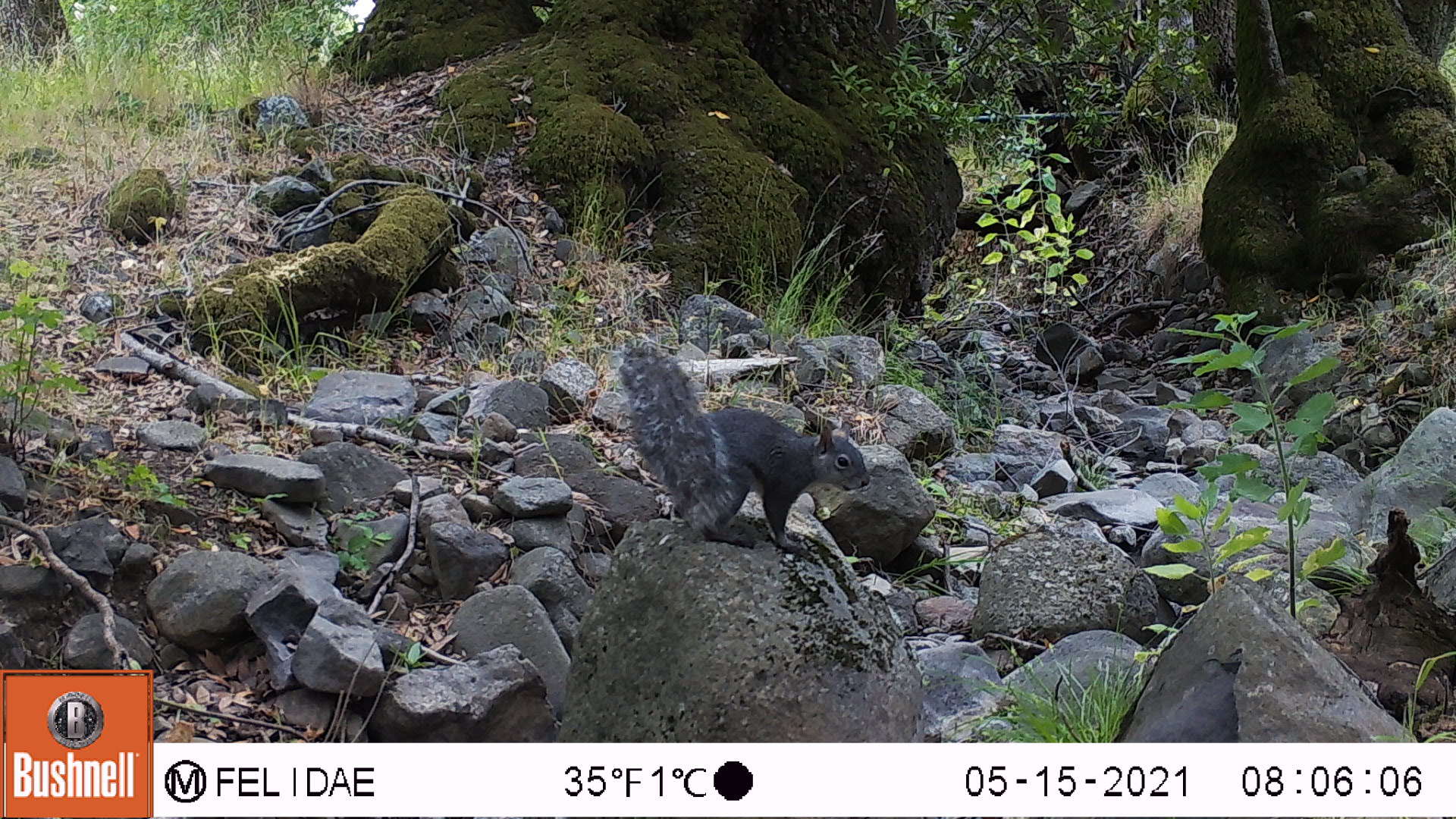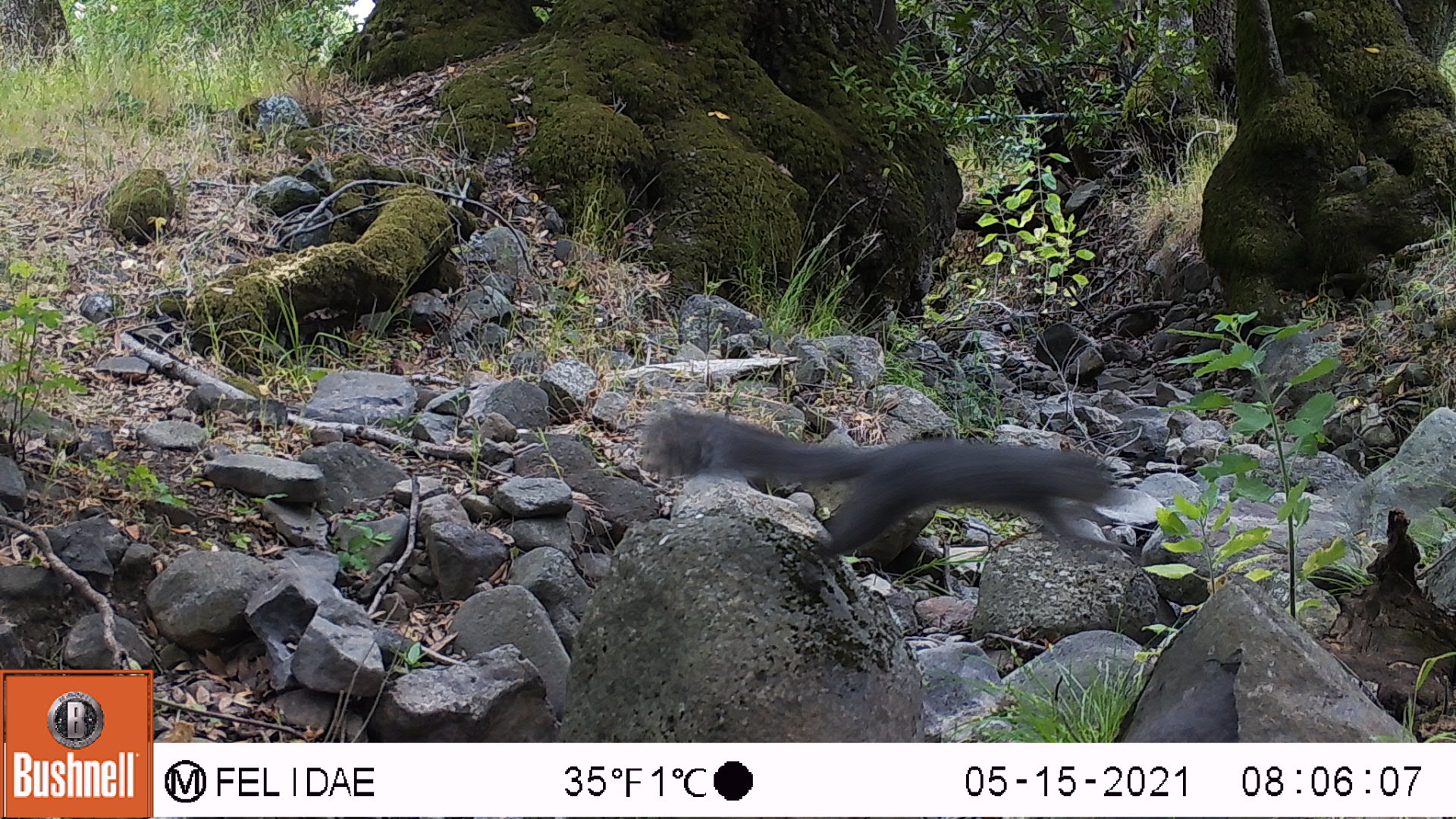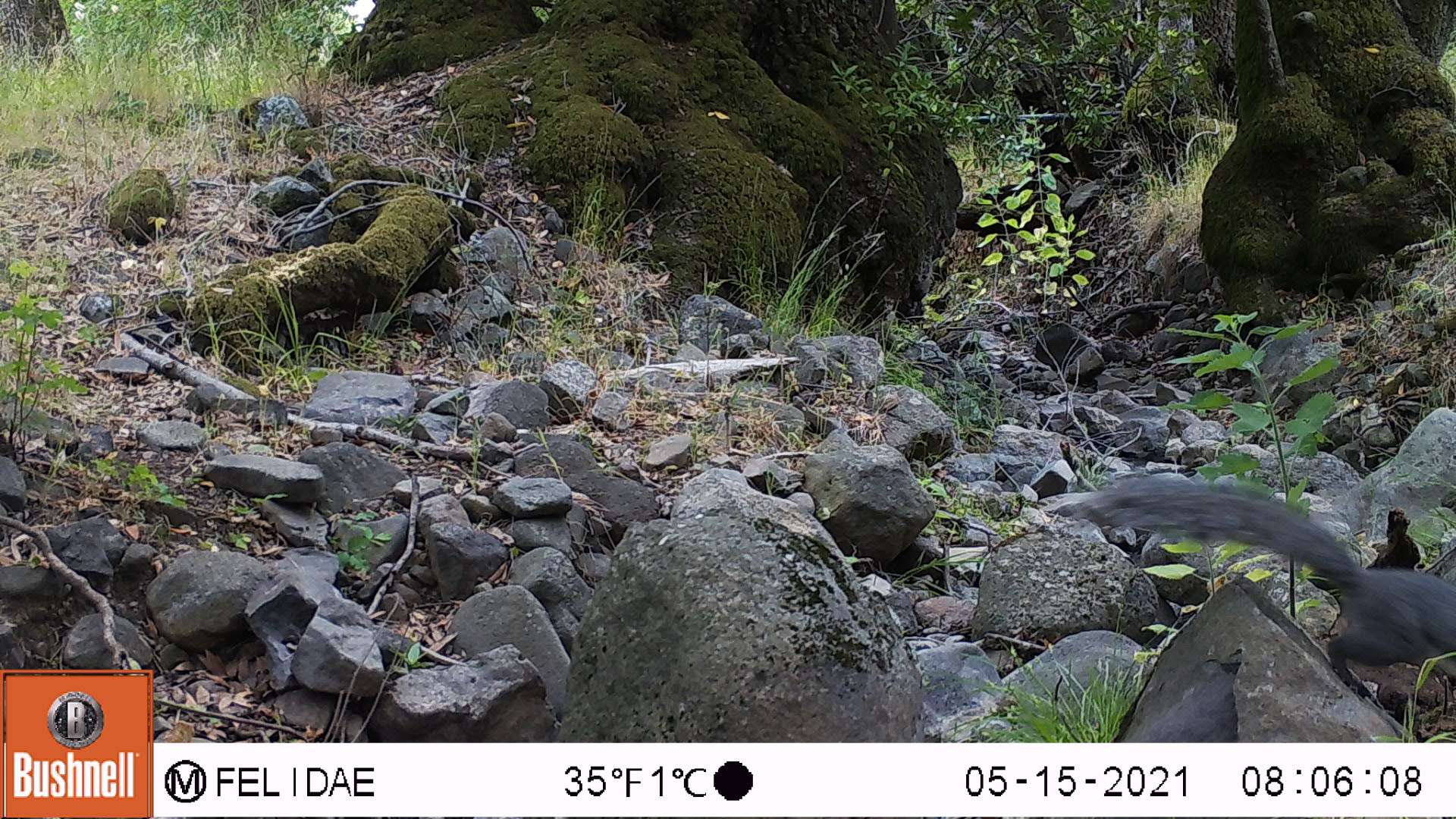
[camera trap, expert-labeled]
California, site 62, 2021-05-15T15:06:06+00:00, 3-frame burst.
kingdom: Animalia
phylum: Chordata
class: Mammalia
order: Rodentia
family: Sciuridae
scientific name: Sciuridae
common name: squirrel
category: unknown squirrel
Unknown squirrel (squirrel) (Sciuridae).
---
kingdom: Animalia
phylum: Chordata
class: Mammalia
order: Rodentia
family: Sciuridae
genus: Sciurus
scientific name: Sciurus griseus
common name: western gray squirrel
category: western grey squirrel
Western grey squirrel (western gray squirrel) (Sciurus griseus).